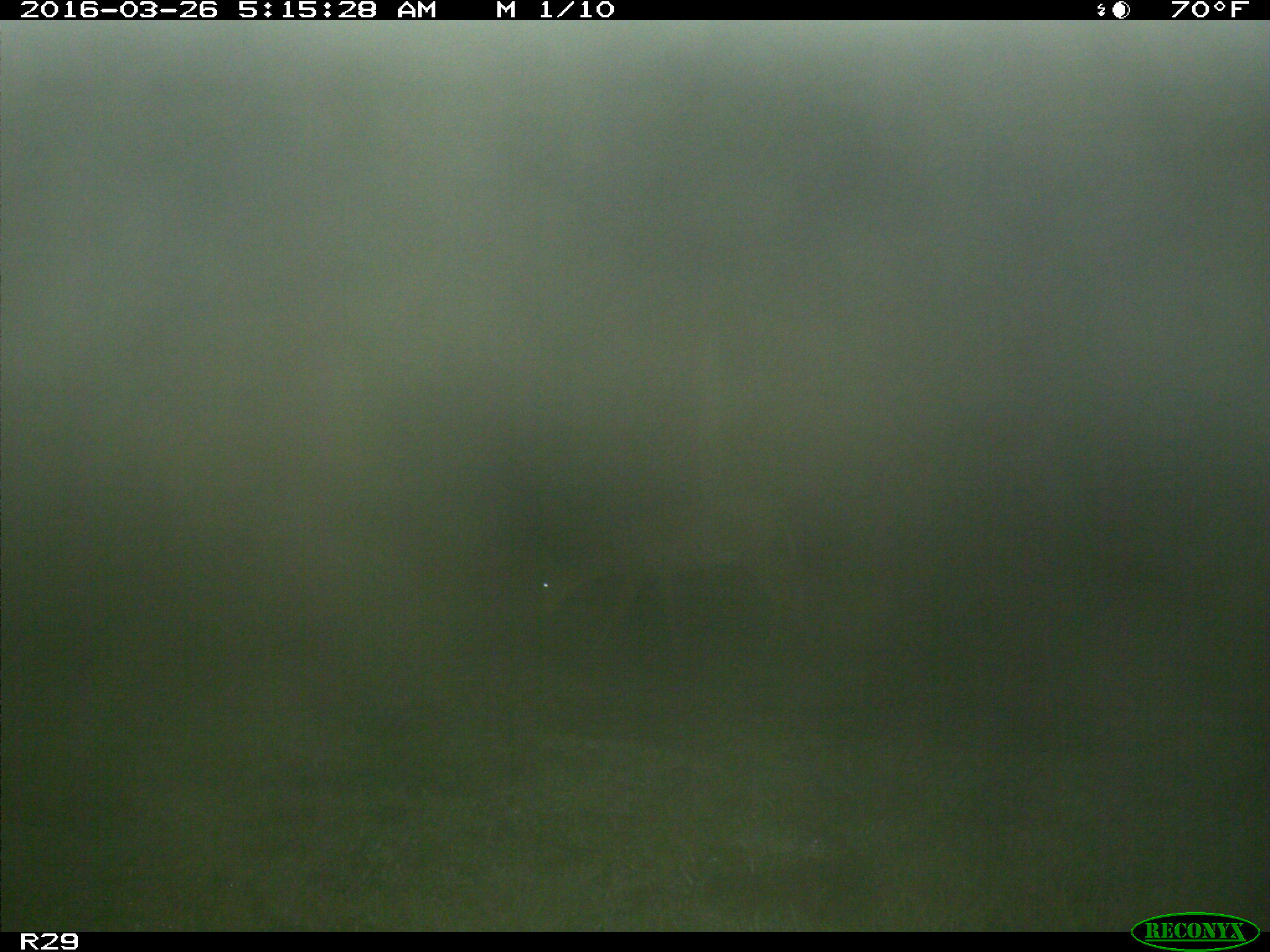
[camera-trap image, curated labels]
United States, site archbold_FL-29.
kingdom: Animalia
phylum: Chordata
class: Mammalia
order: Artiodactyla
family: Cervidae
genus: Odocoileus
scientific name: Odocoileus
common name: deer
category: unidentified deer